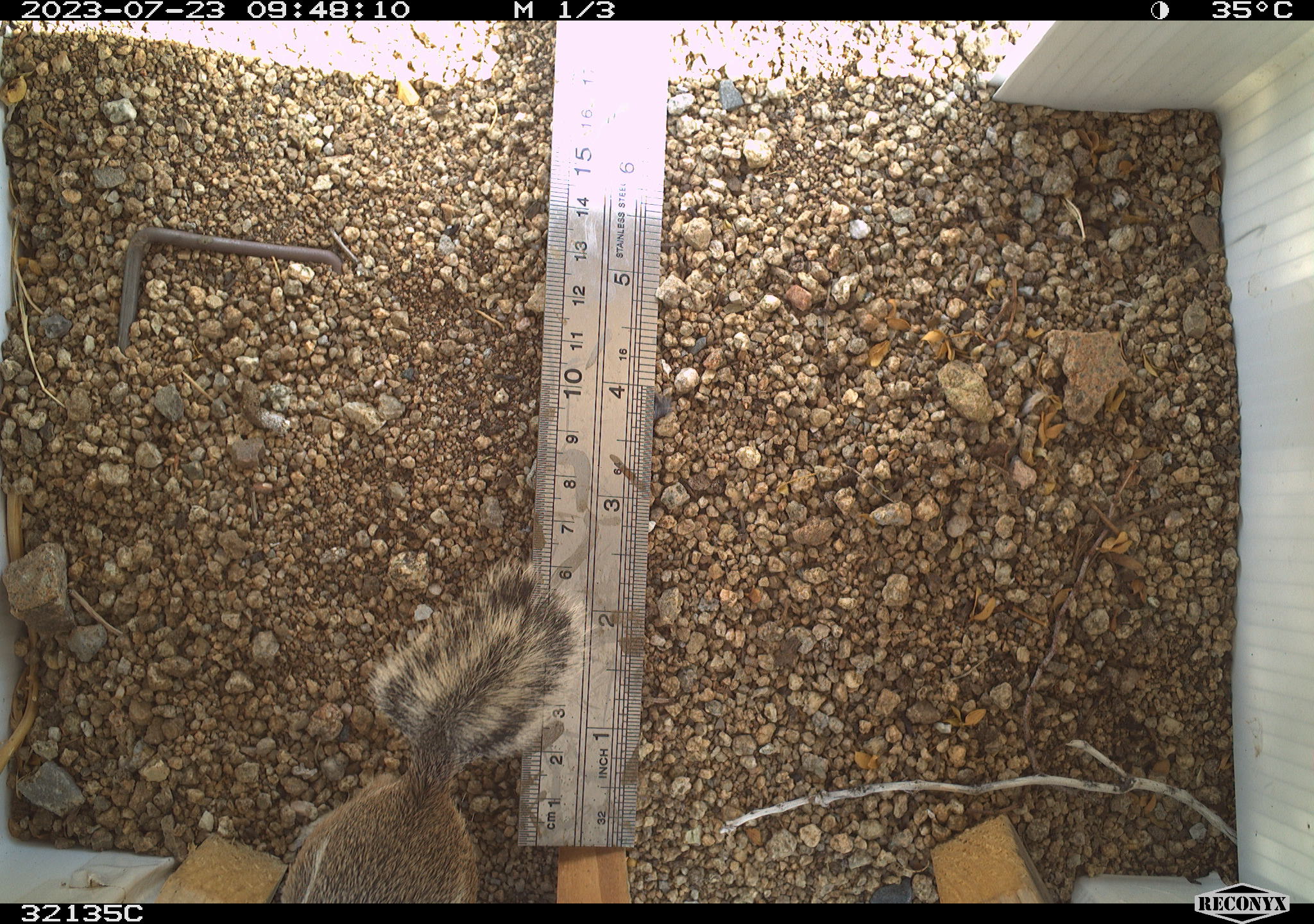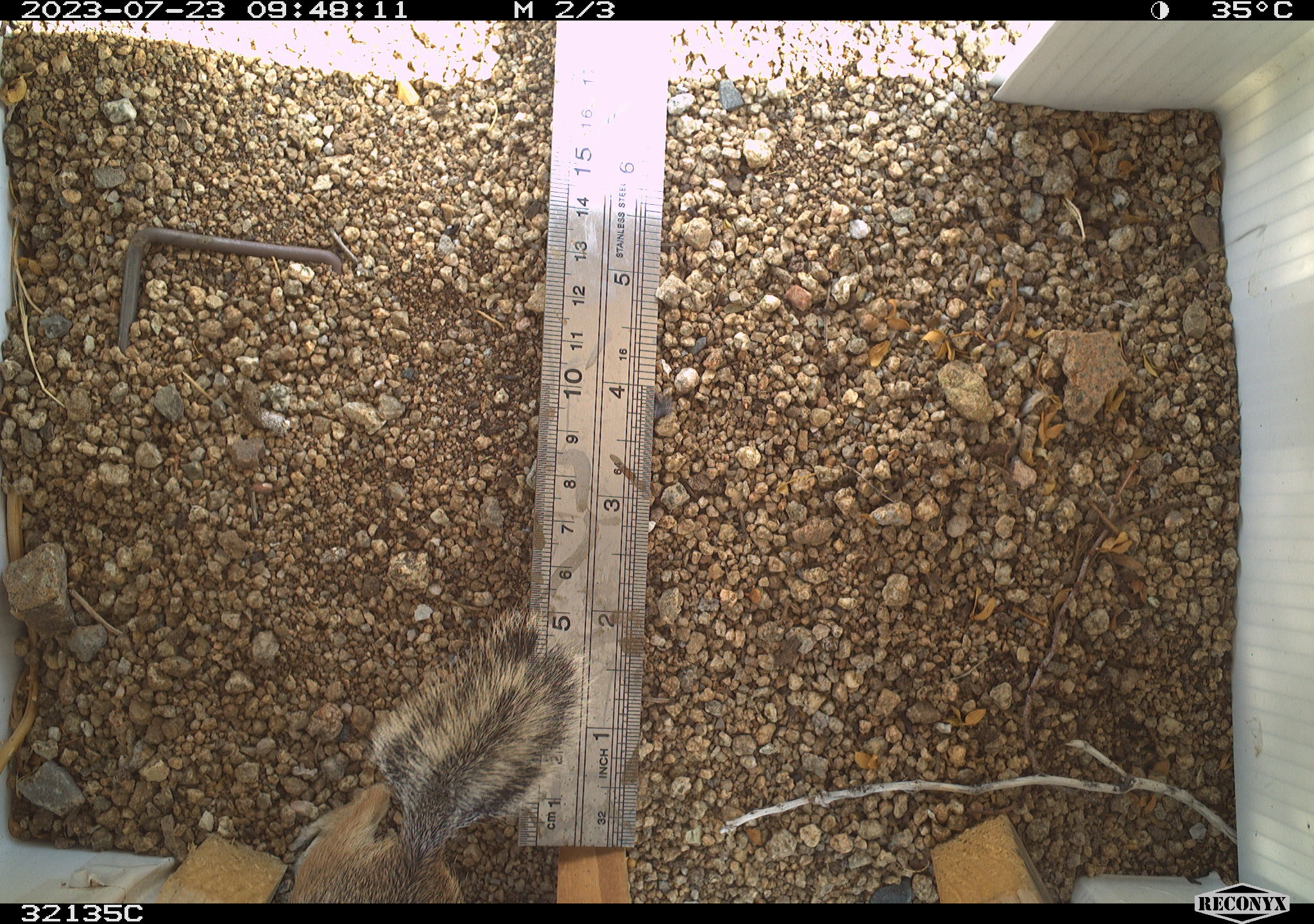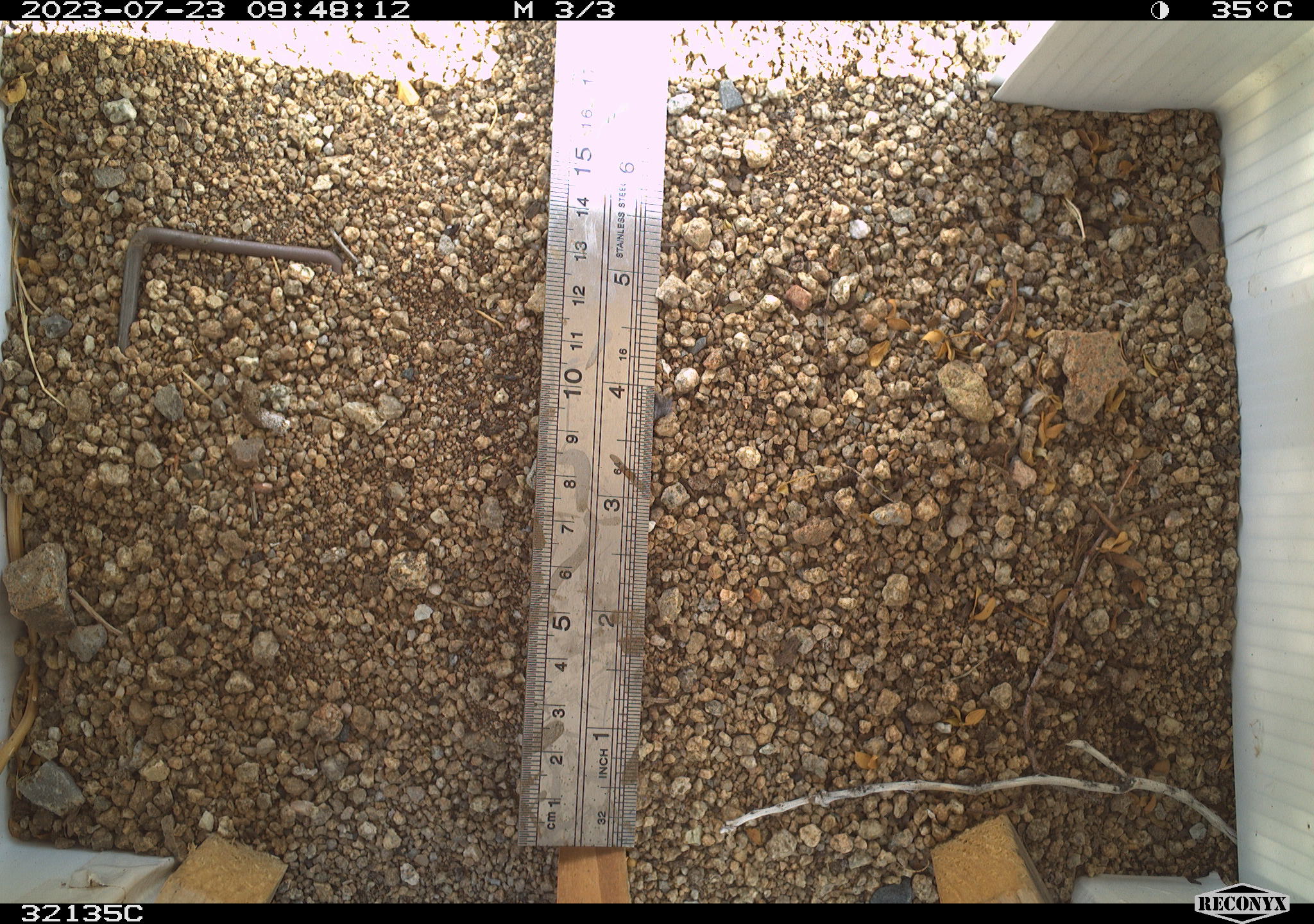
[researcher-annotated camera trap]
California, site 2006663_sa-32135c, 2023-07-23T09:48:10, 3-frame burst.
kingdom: Animalia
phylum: Chordata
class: Mammalia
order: Rodentia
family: Sciuridae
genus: Ammospermophilus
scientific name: Ammospermophilus leucurus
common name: white-tailed antelope squirrel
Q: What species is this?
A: White-tailed antelope squirrel (Ammospermophilus leucurus).